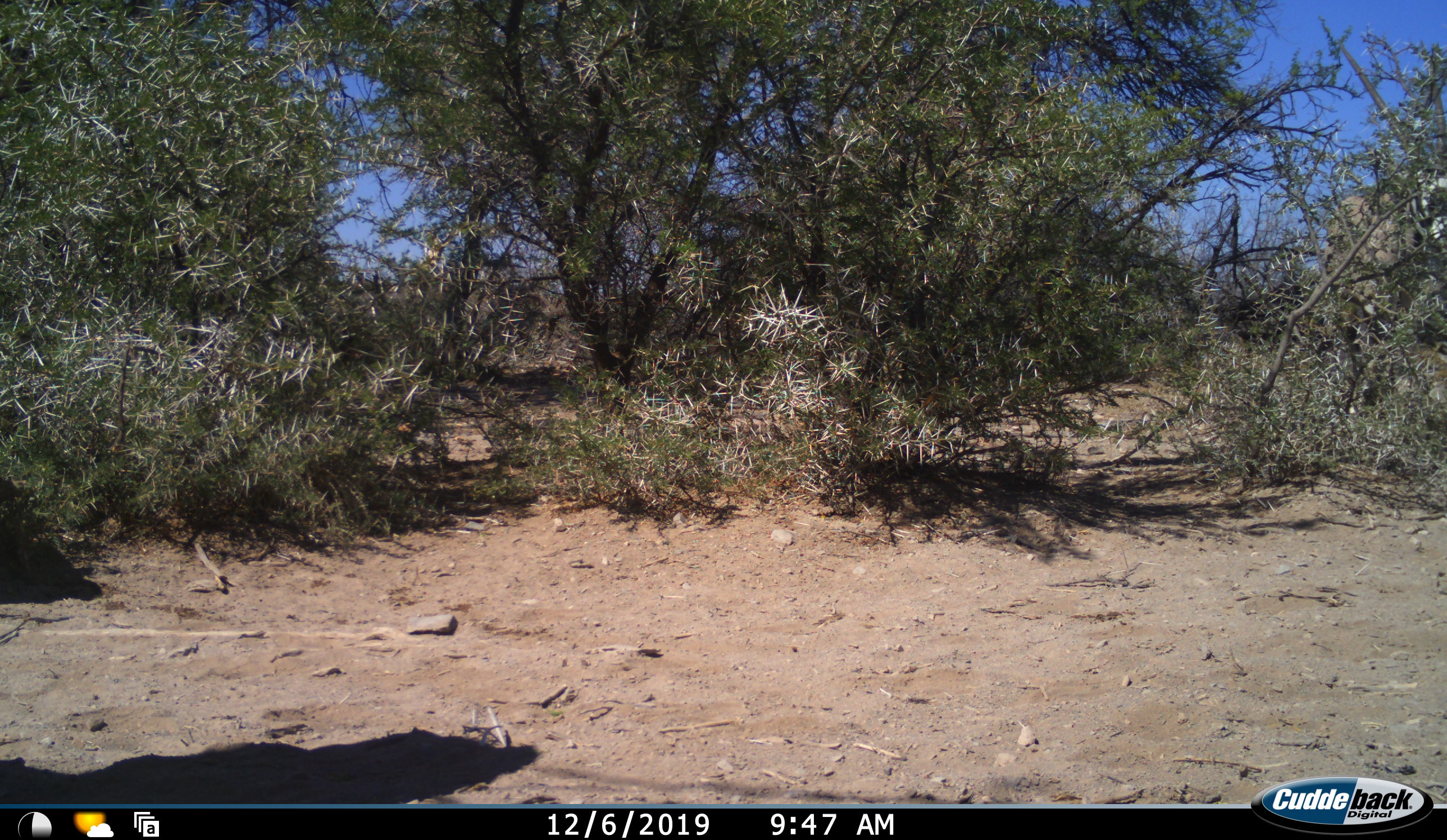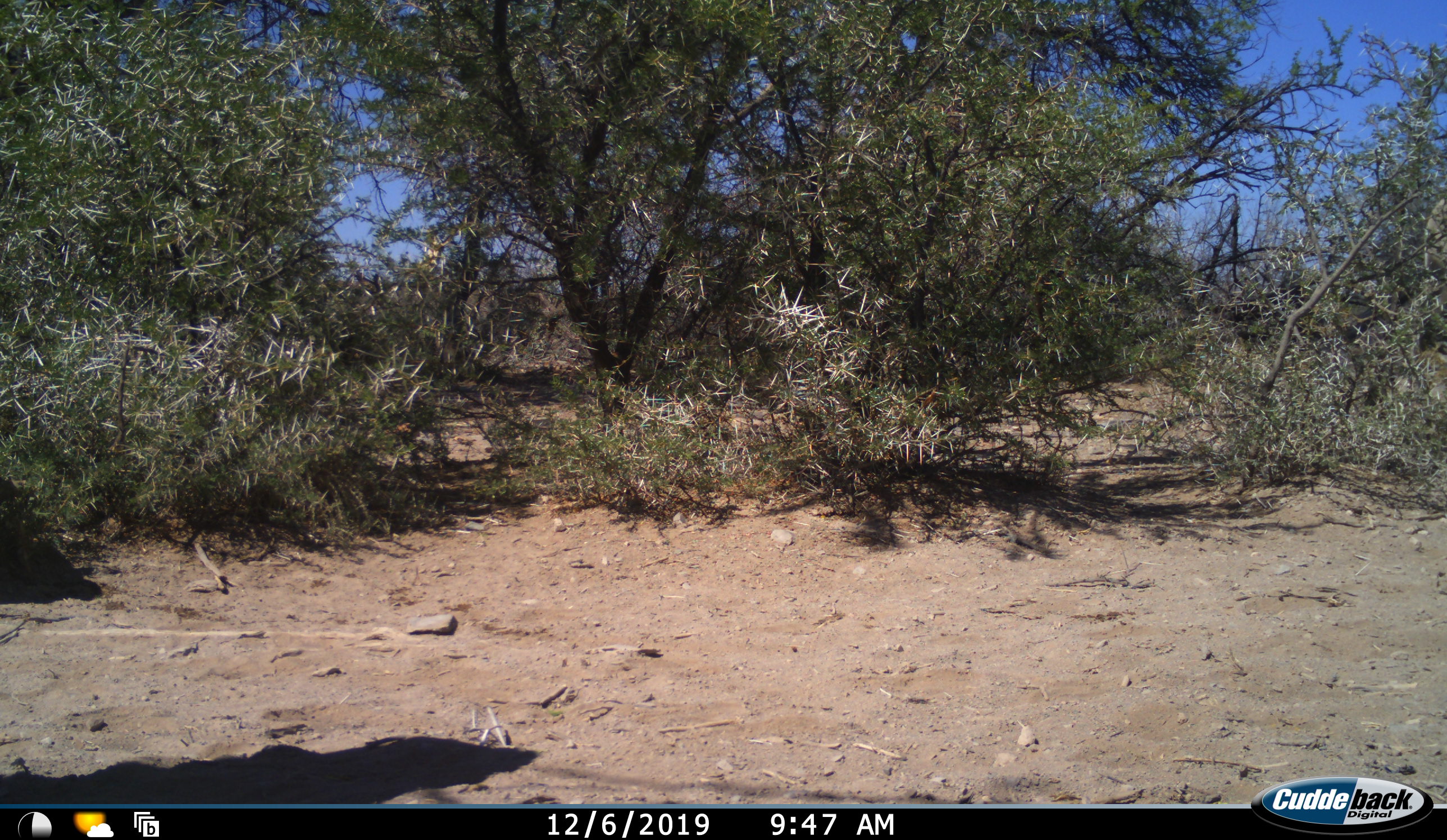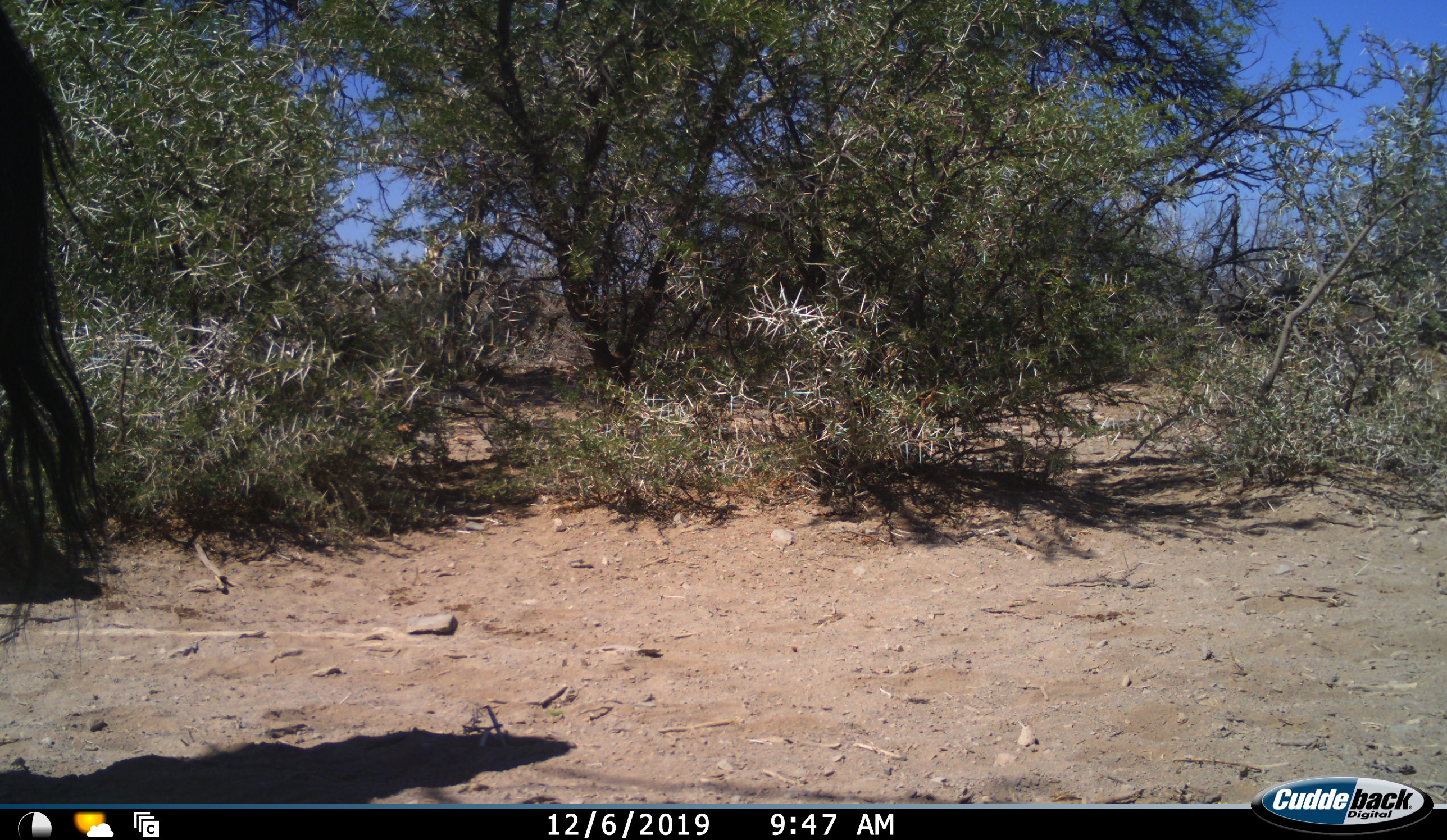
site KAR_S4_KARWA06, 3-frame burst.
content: unidentified animal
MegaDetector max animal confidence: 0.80